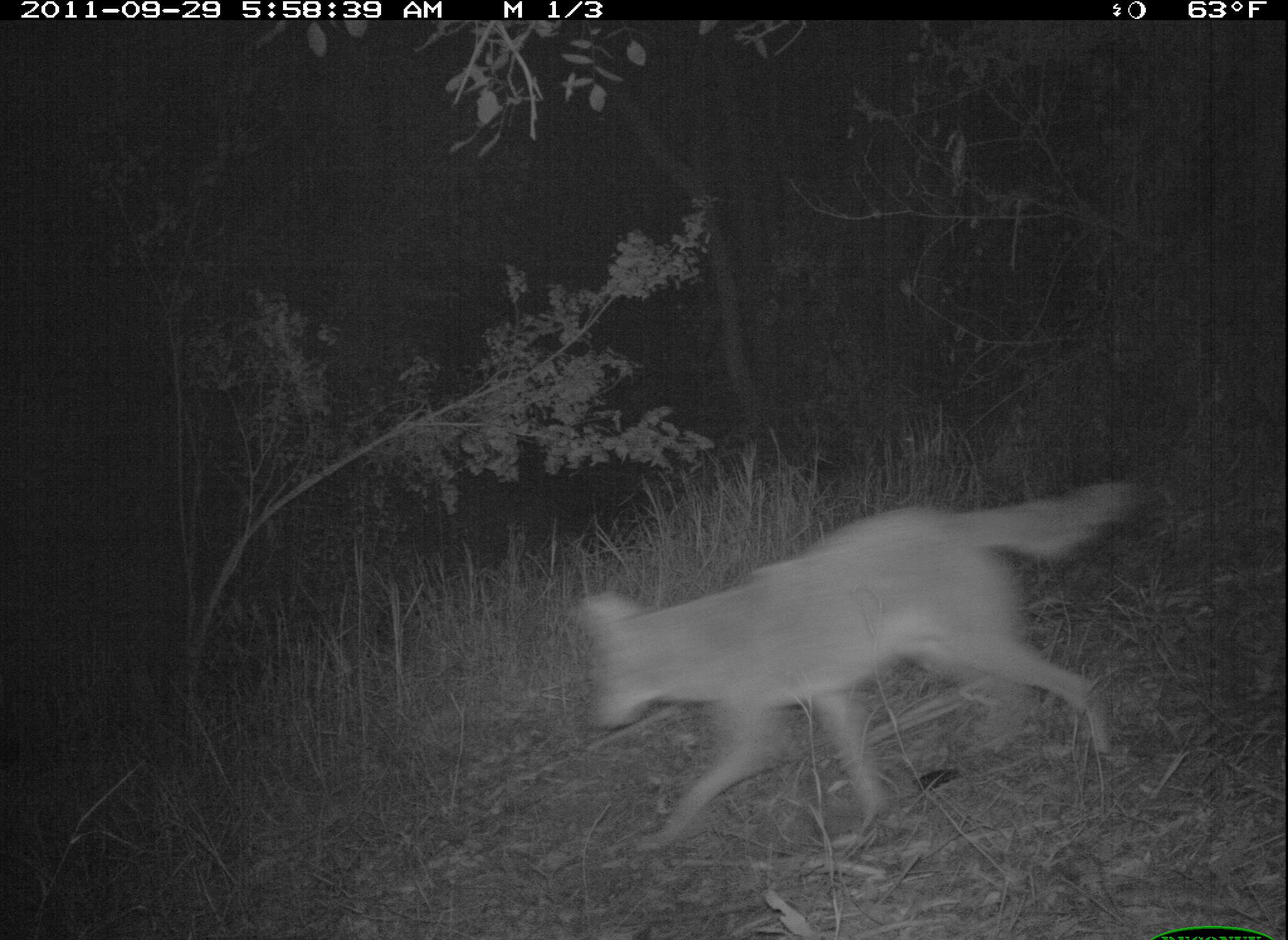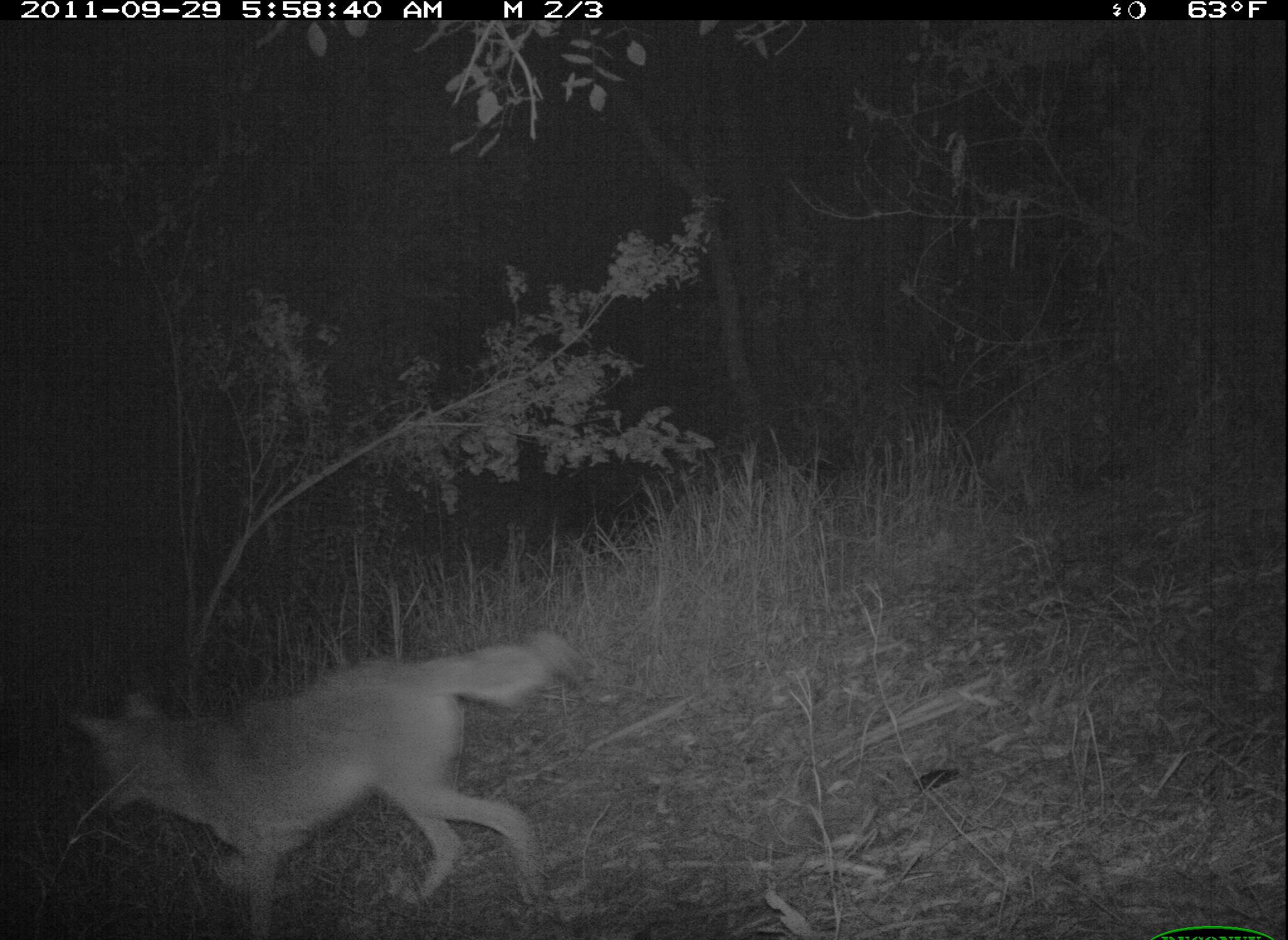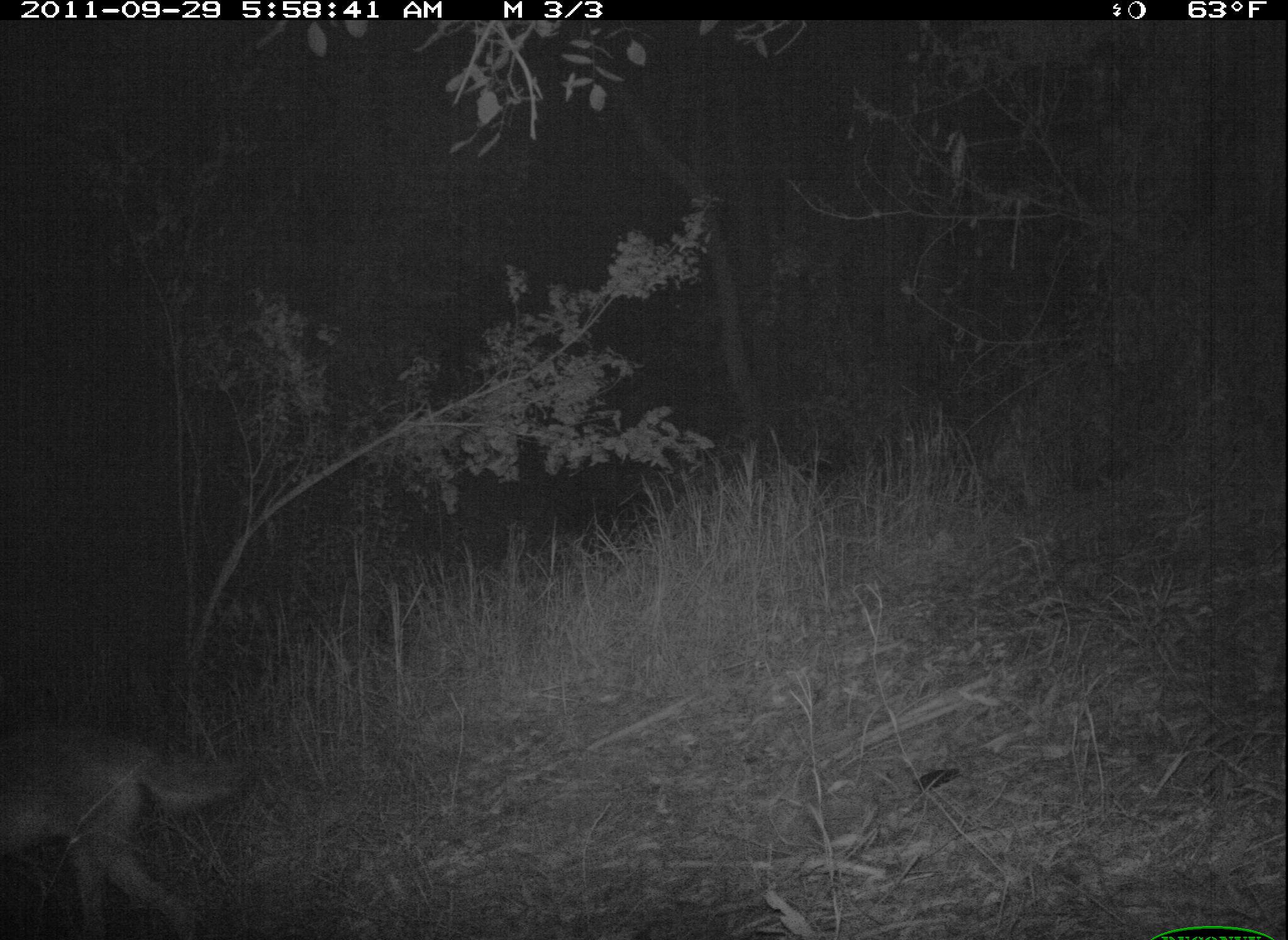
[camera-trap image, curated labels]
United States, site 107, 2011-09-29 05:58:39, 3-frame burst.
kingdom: Animalia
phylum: Chordata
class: Mammalia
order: Carnivora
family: Canidae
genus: Canis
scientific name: Canis latrans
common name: coyote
Coyote (Canis latrans).